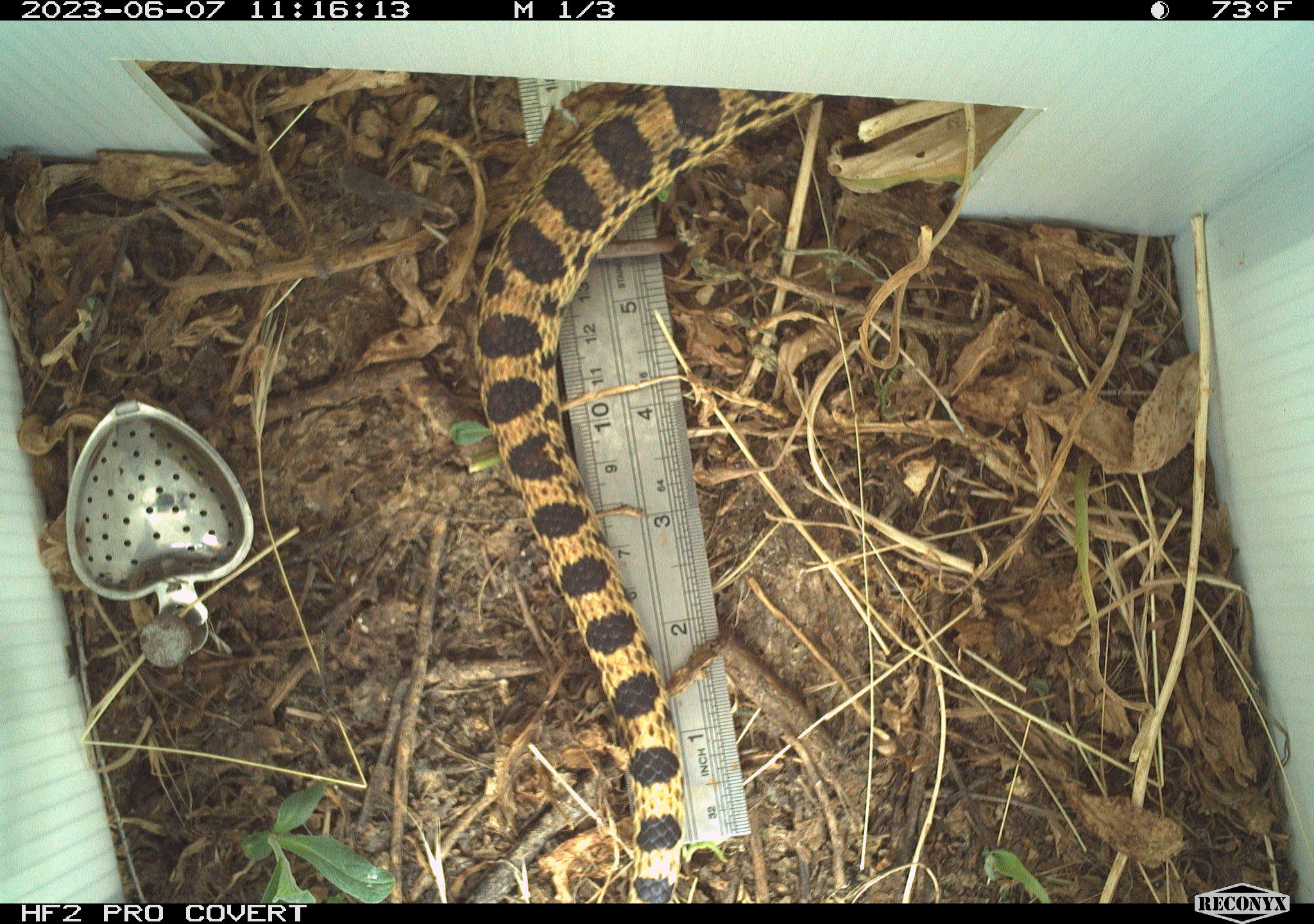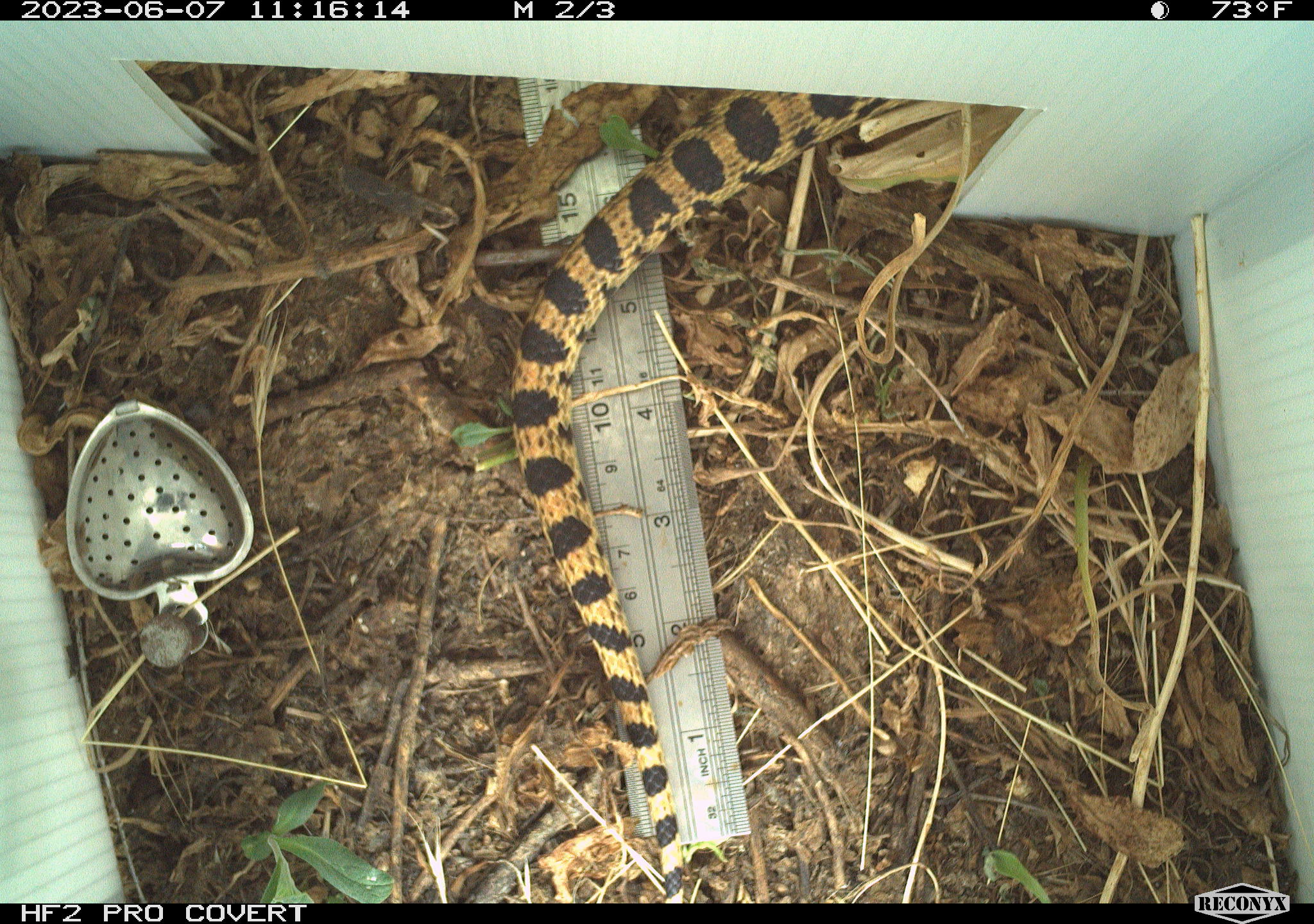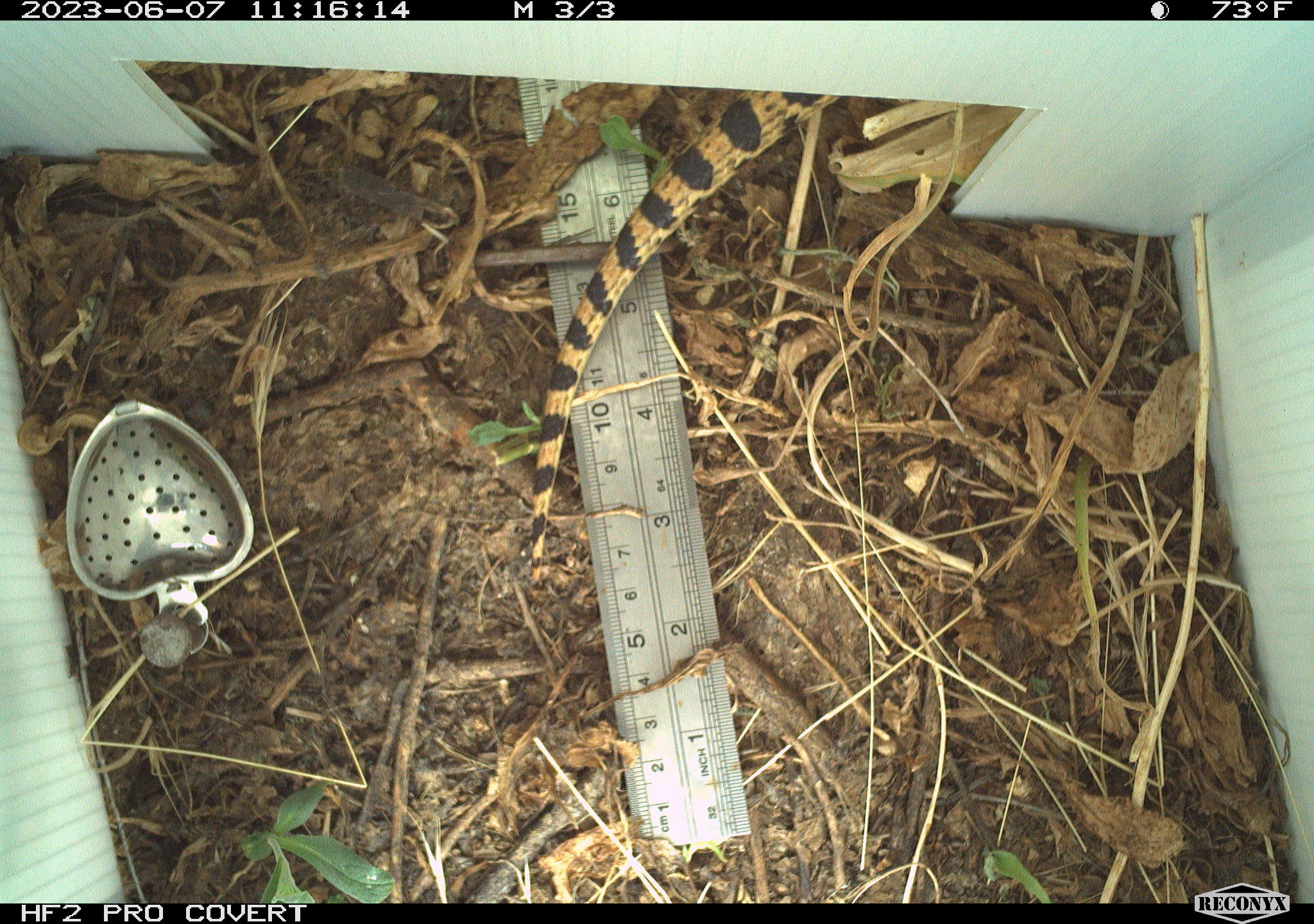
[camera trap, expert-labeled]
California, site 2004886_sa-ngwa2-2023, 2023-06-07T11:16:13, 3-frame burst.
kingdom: Animalia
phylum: Chordata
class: Reptilia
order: Squamata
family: Colubridae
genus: Pituophis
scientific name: Pituophis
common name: bullsnakes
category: pituophis species